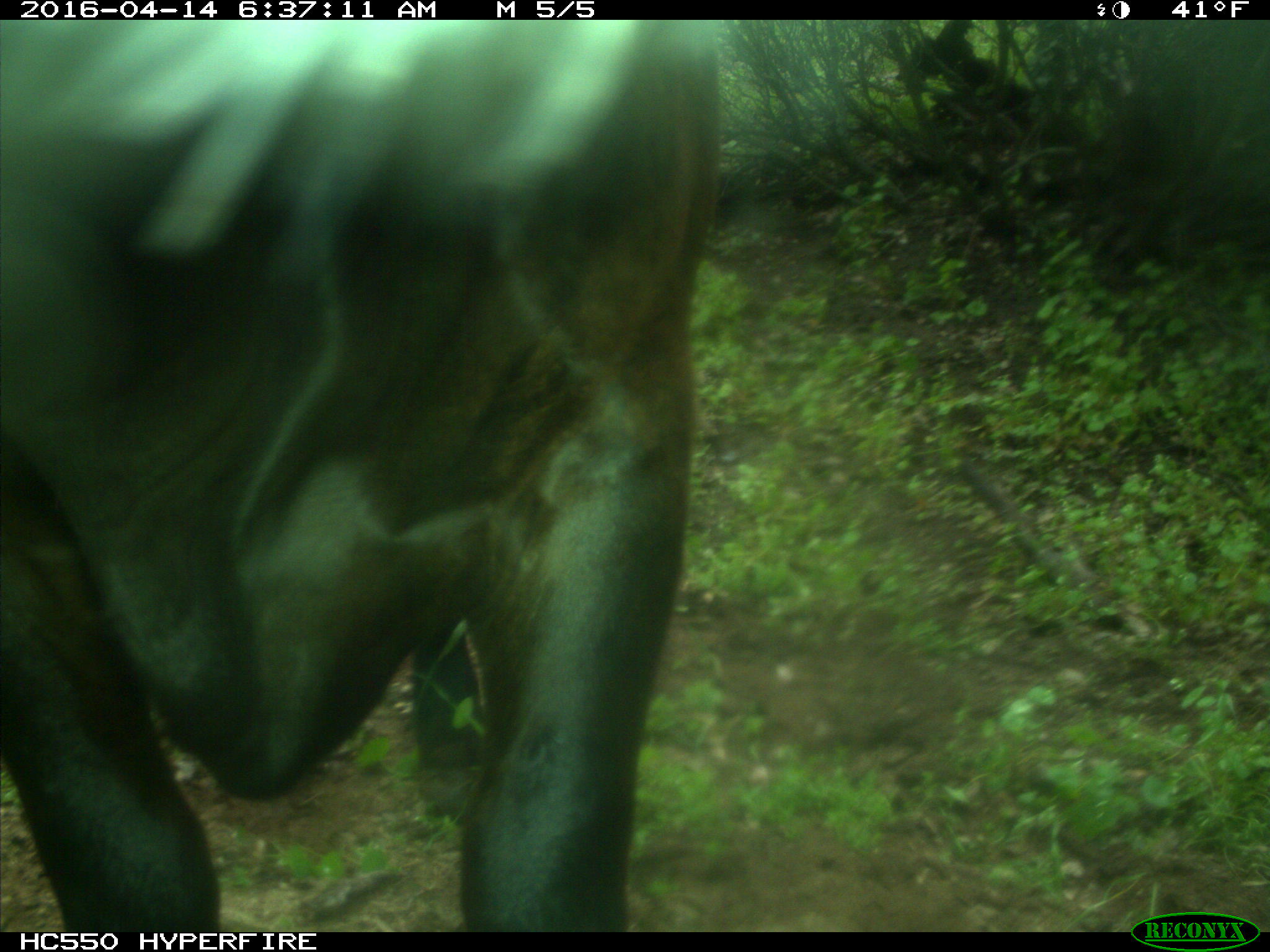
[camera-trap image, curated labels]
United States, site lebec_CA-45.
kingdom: Animalia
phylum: Chordata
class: Mammalia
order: Artiodactyla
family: Bovidae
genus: Bos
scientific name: Bos taurus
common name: domestic cow